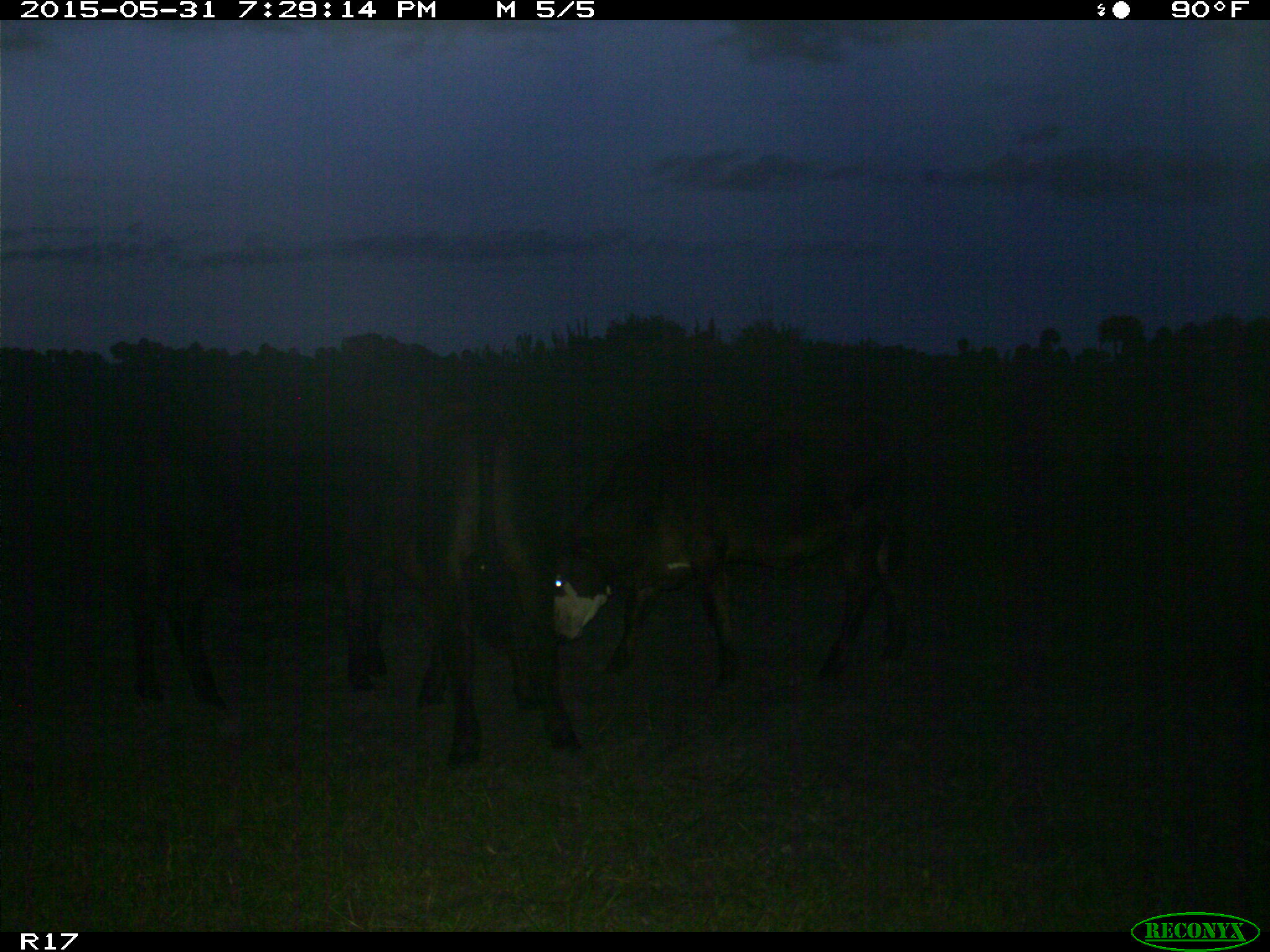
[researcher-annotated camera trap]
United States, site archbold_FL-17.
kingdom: Animalia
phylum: Chordata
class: Mammalia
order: Artiodactyla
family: Bovidae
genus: Bos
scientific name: Bos taurus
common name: domestic cow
Bos taurus (domestic cow).